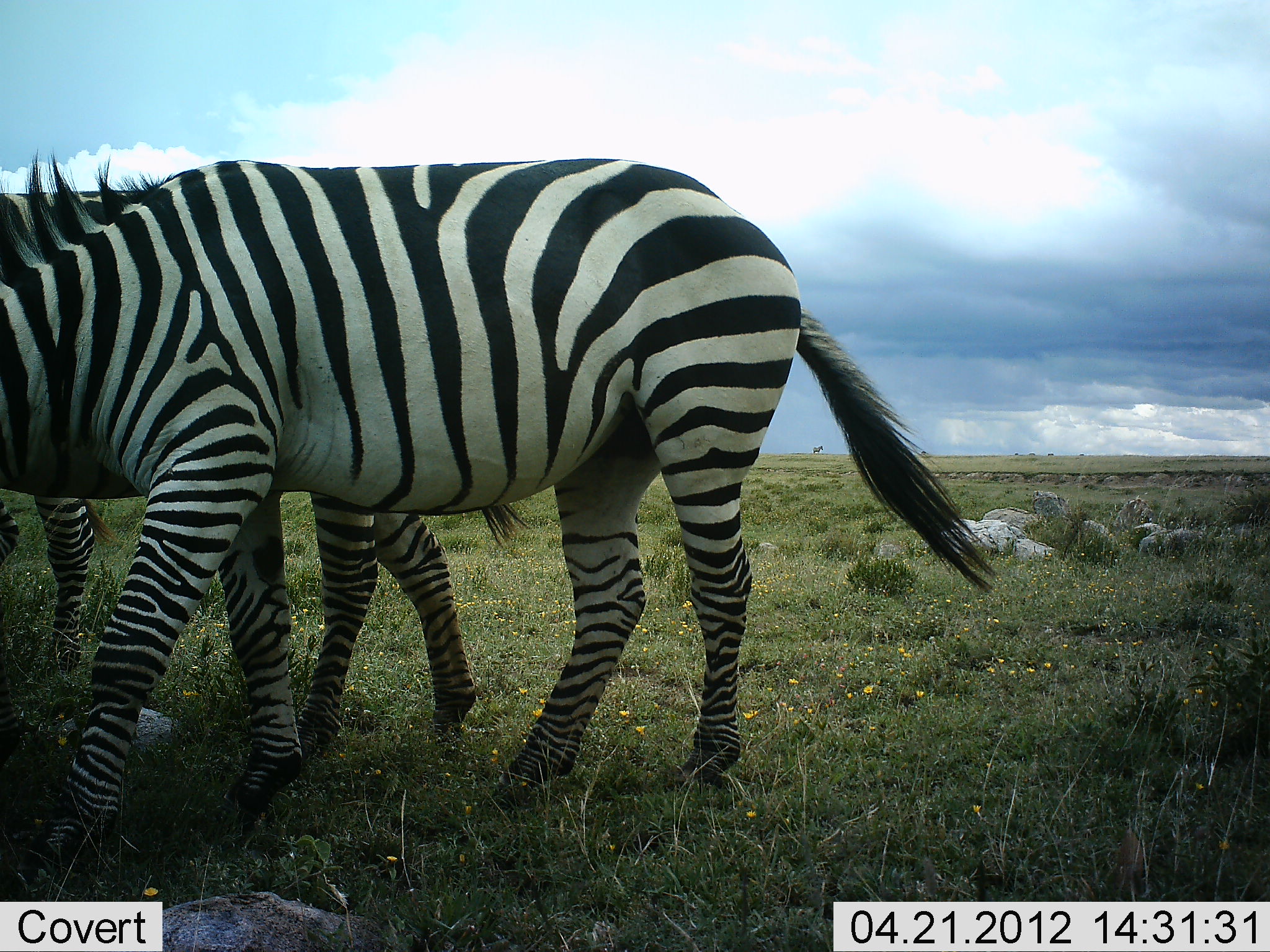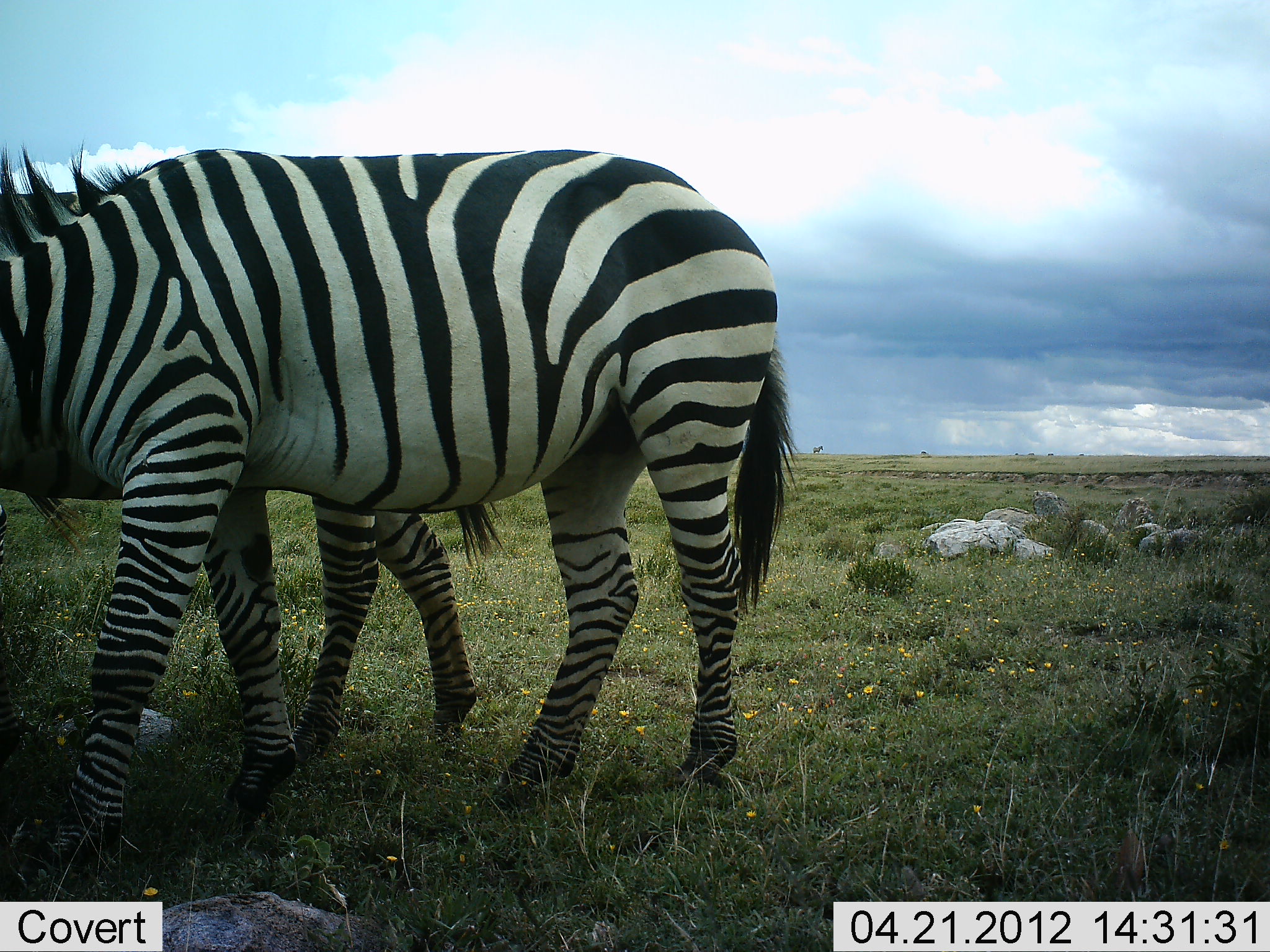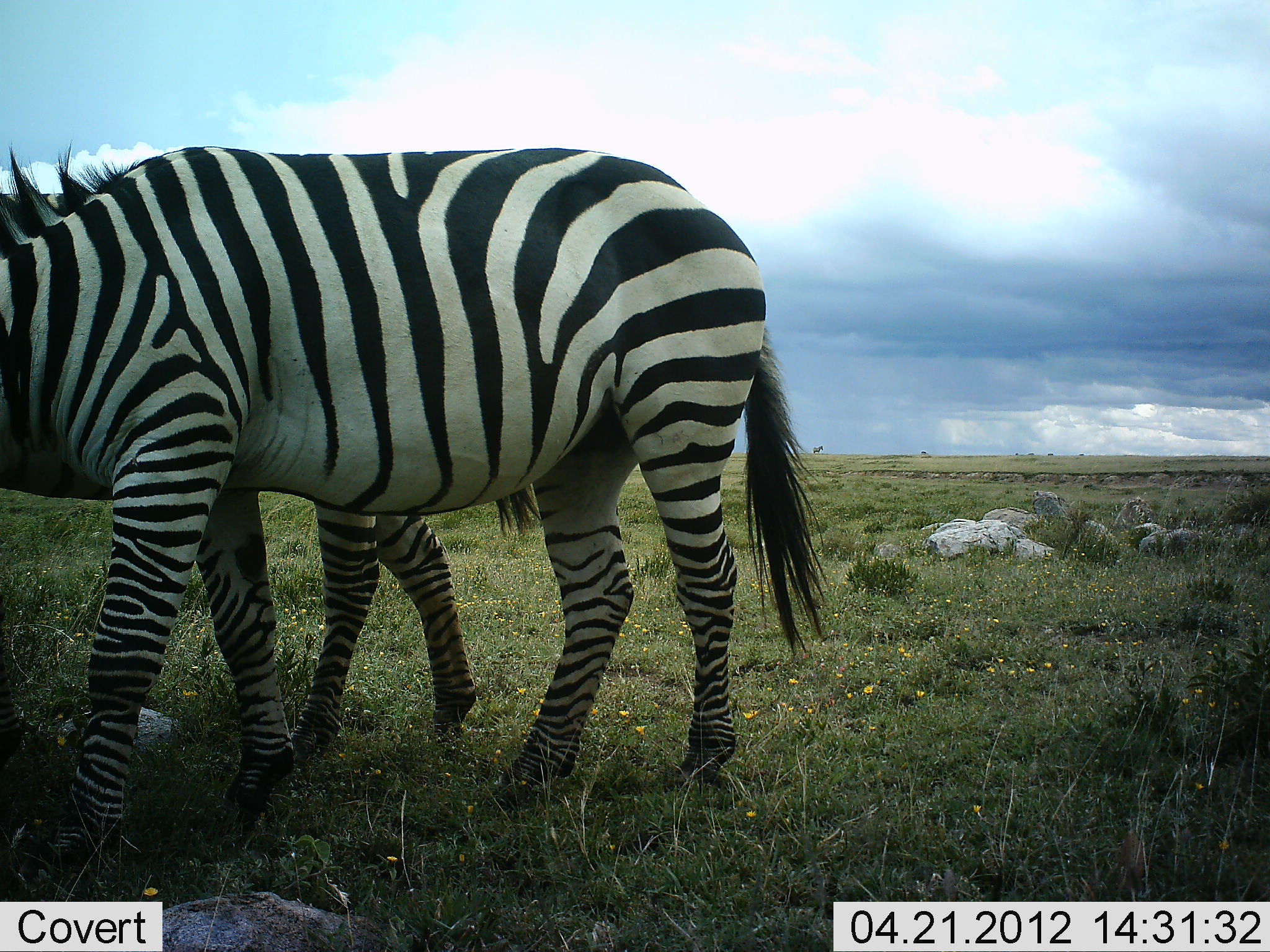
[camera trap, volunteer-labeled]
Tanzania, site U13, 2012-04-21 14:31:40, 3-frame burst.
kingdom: Animalia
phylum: Chordata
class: Mammalia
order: Perissodactyla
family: Equidae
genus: Equus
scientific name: Equus quagga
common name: plains zebra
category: zebra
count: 2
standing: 74%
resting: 5%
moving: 32%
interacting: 0%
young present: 5%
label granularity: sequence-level